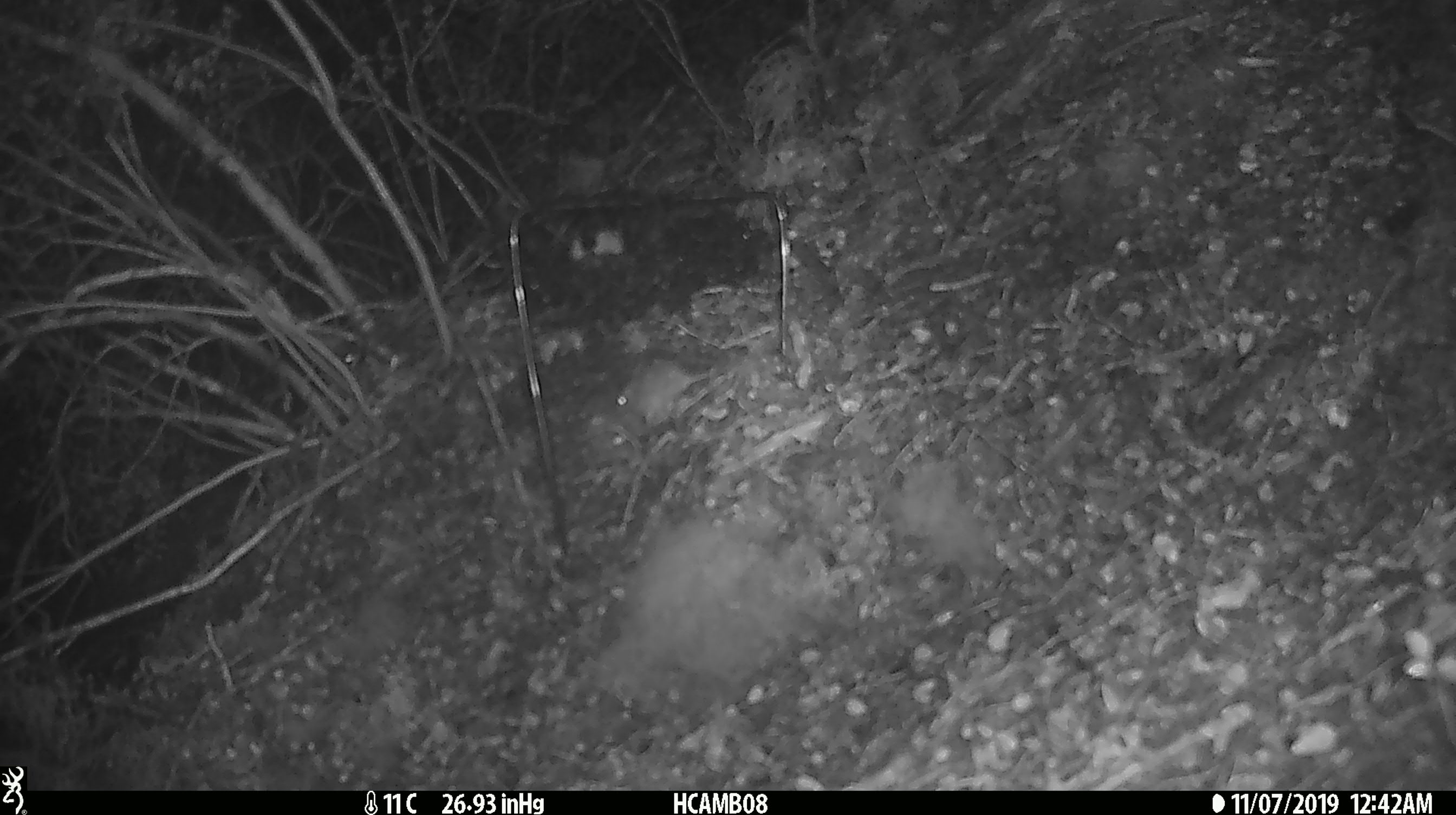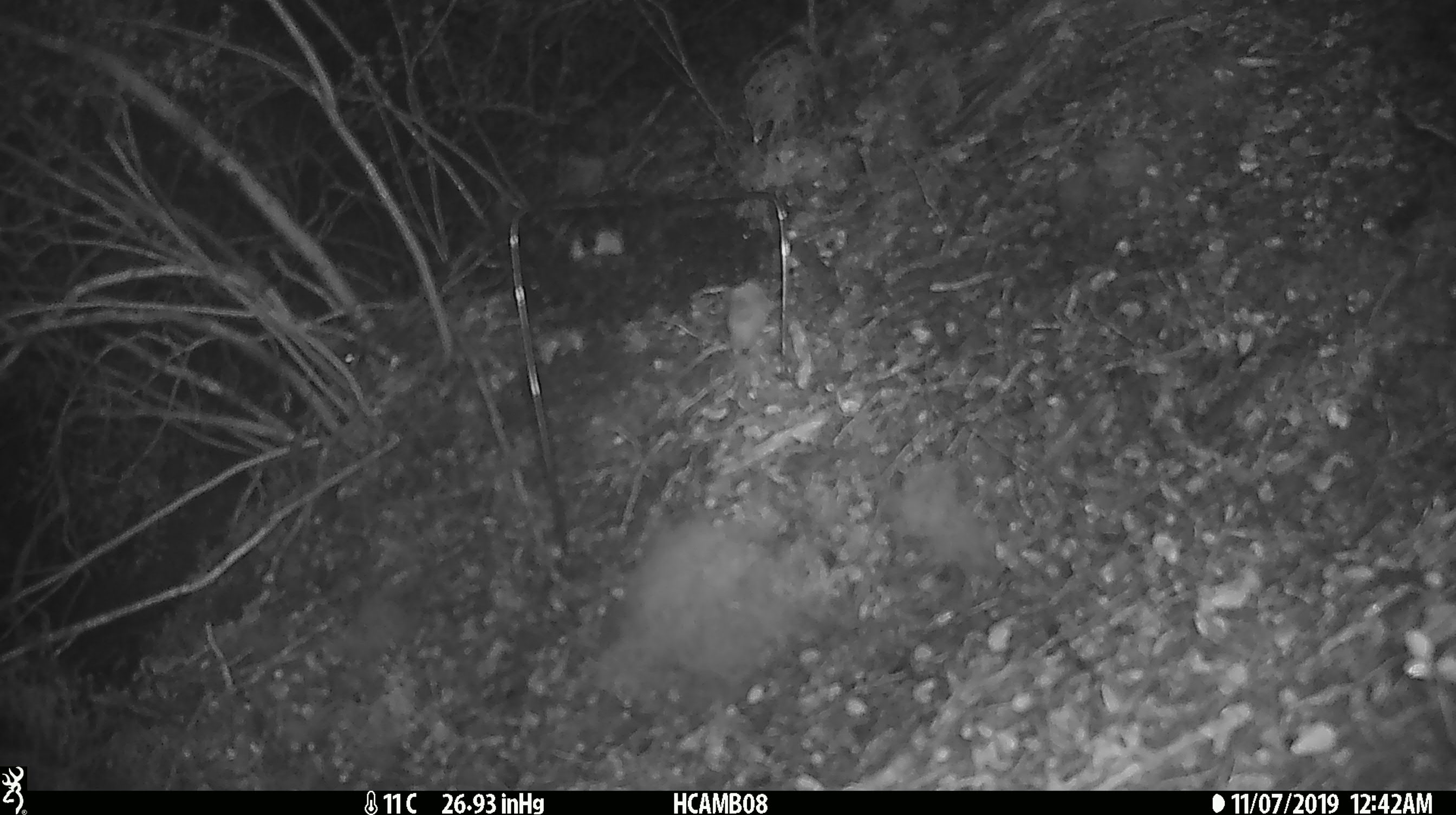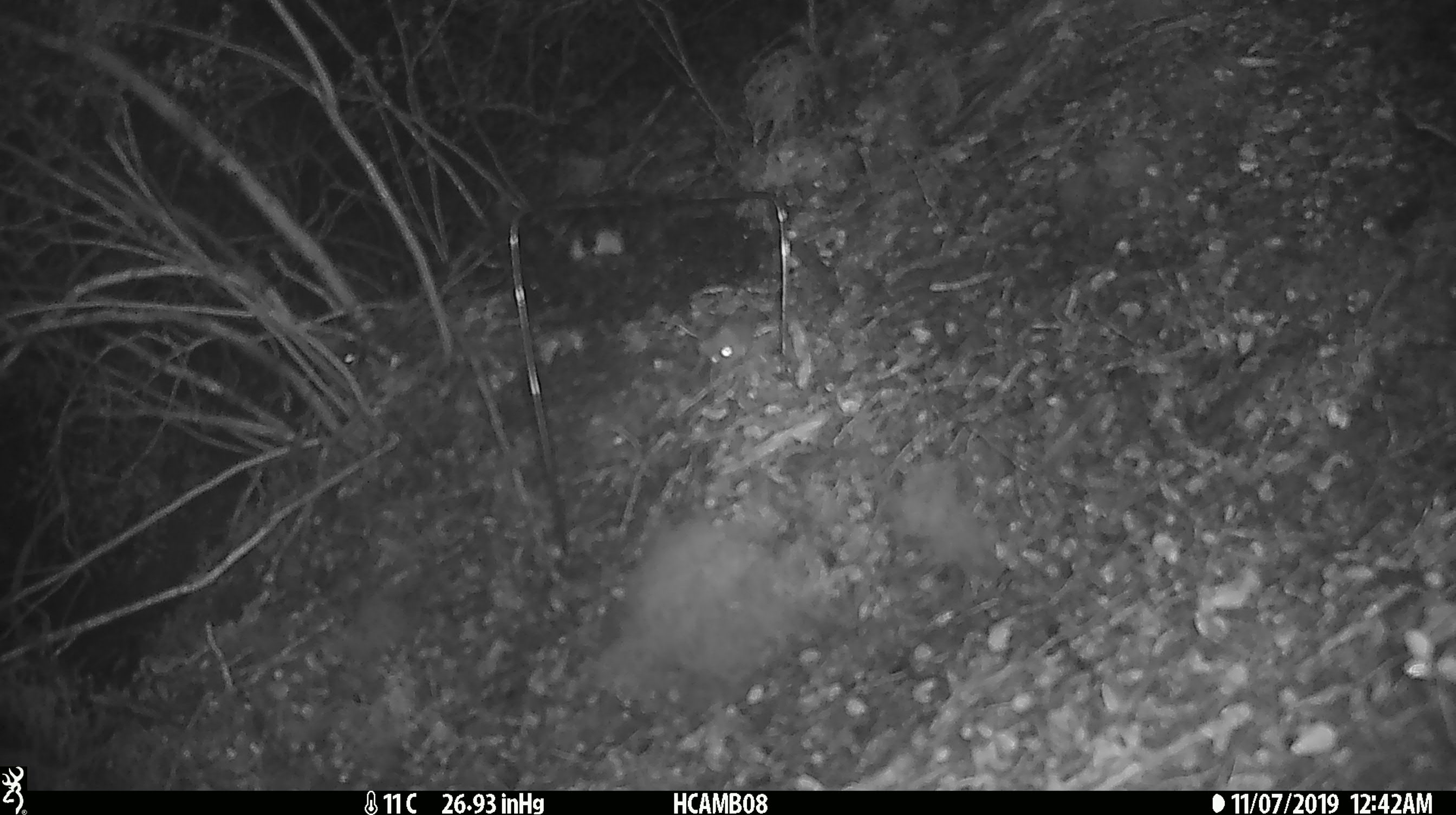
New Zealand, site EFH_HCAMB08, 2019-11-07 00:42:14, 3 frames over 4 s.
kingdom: Animalia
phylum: Chordata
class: Mammalia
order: Rodentia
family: Muridae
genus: Mus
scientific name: Mus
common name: mouse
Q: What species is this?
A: Mouse (Mus).